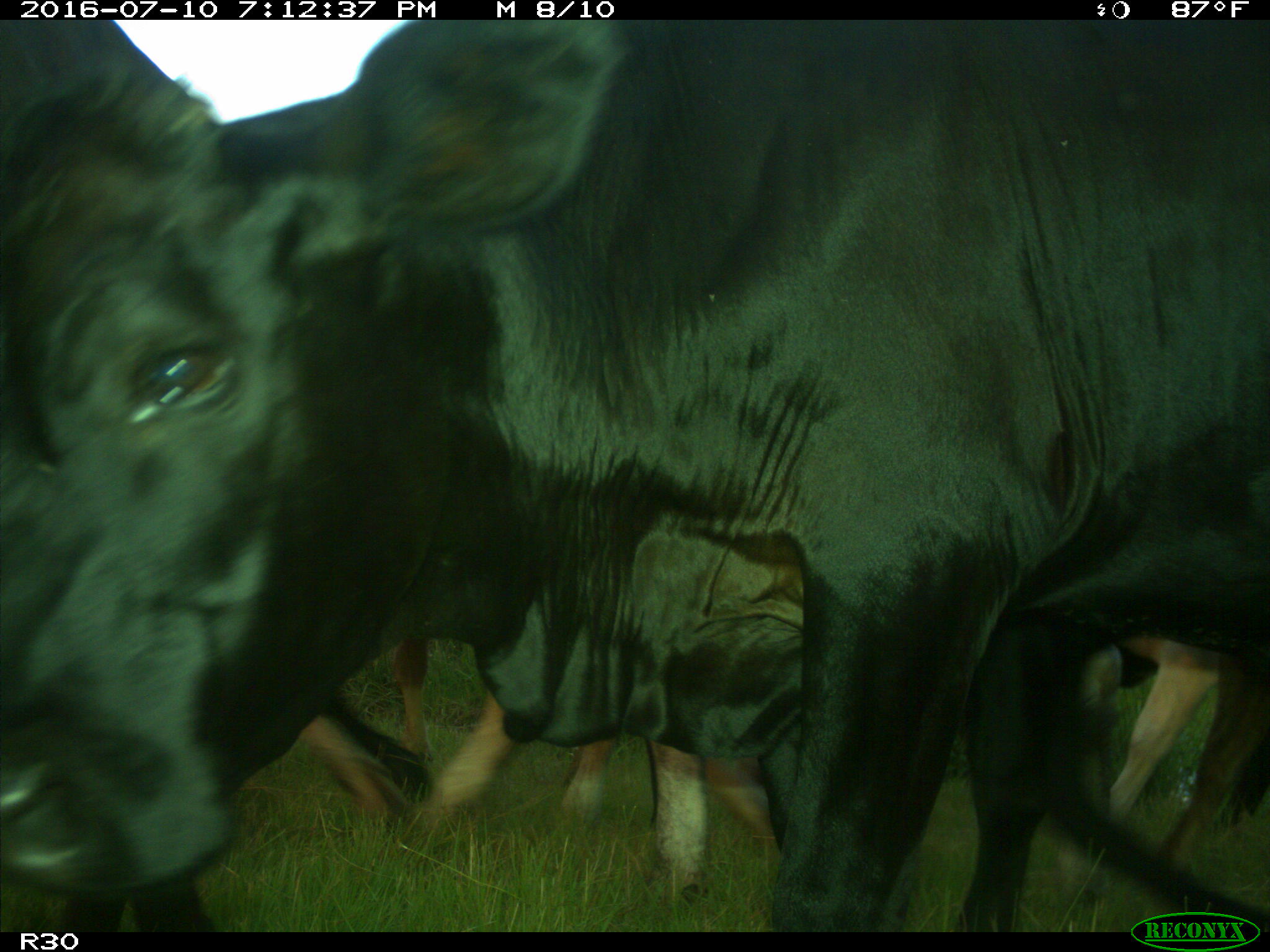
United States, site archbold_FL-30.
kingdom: Animalia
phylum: Chordata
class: Mammalia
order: Artiodactyla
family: Bovidae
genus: Bos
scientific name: Bos taurus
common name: domestic cow